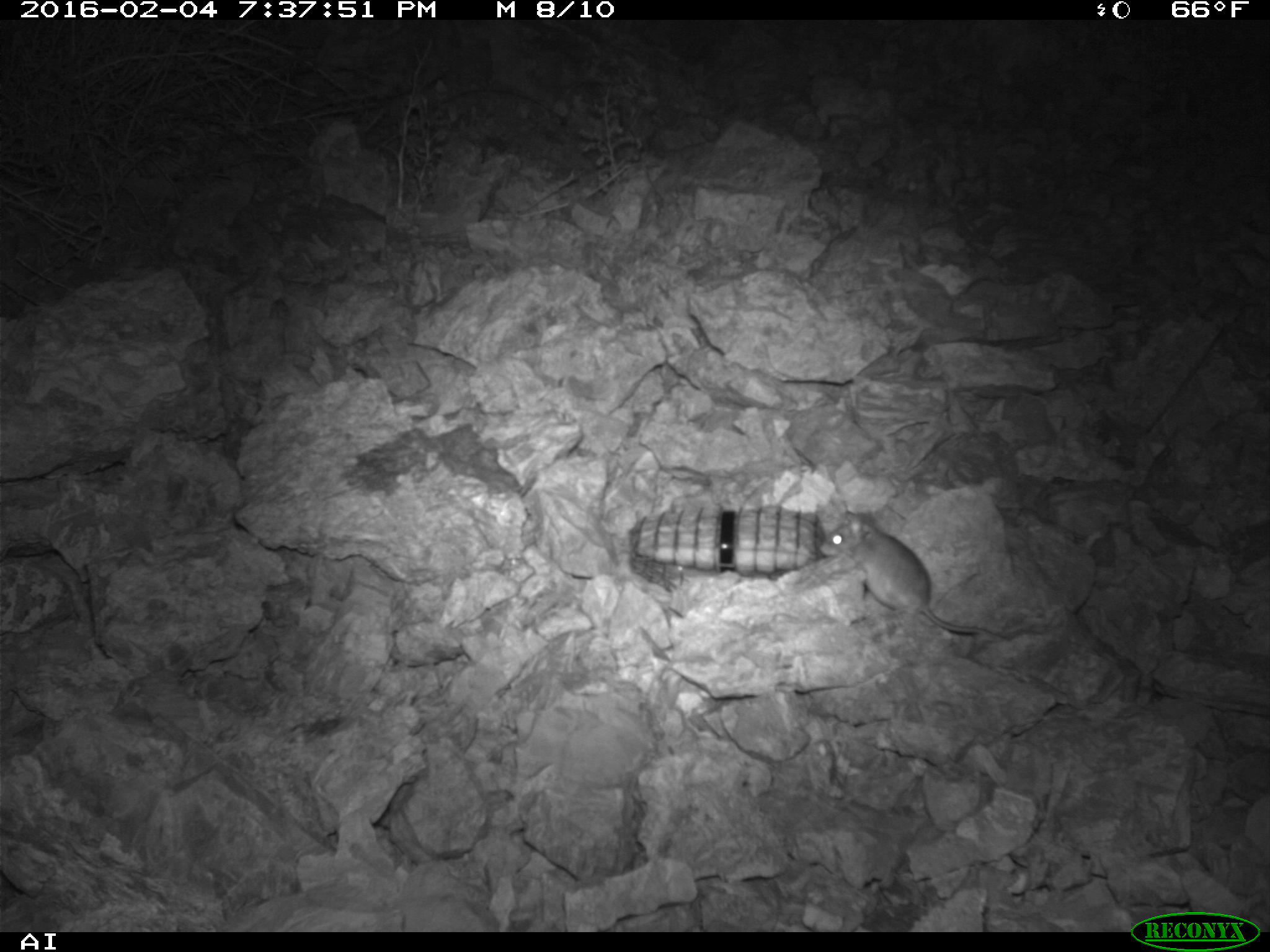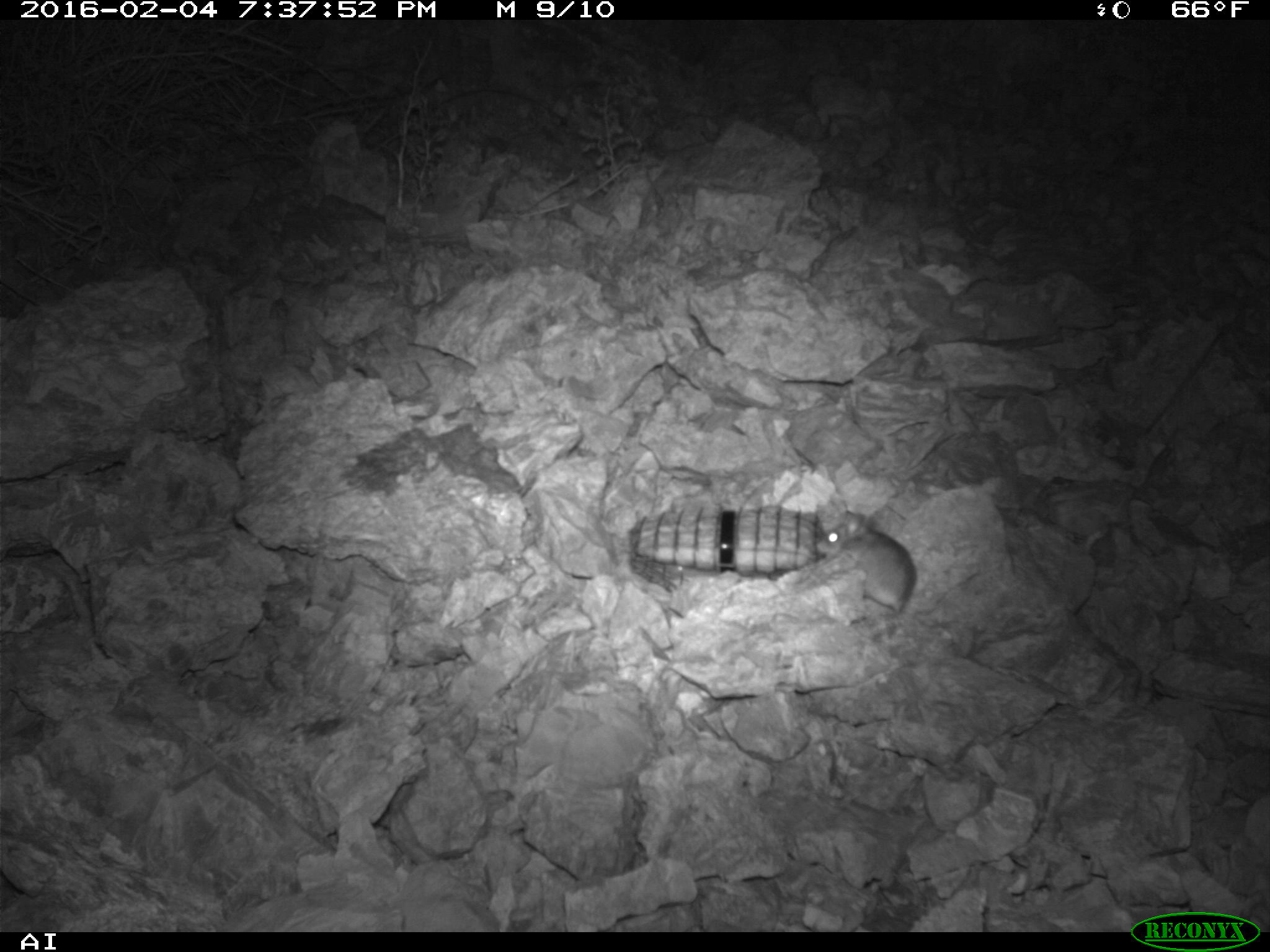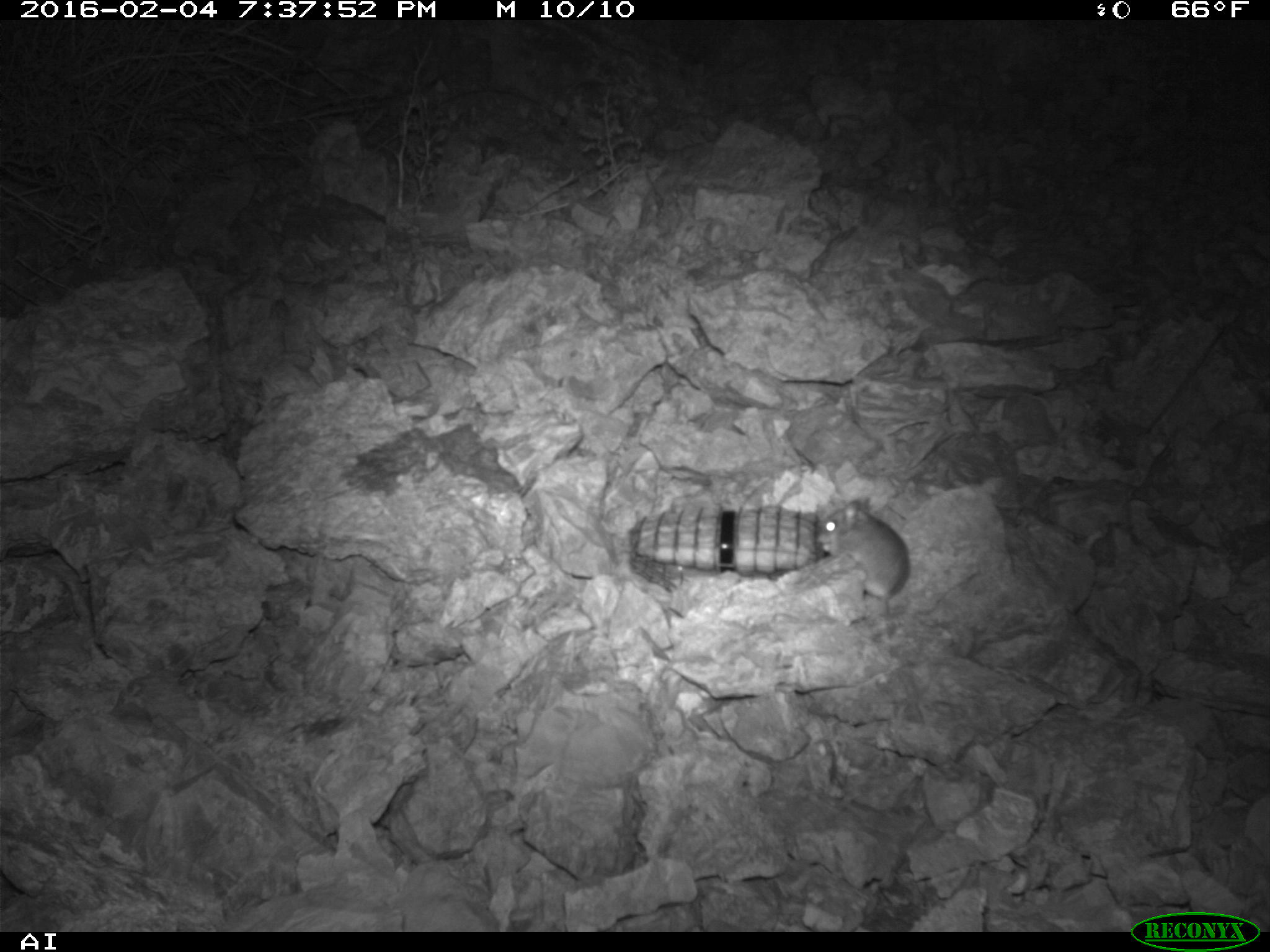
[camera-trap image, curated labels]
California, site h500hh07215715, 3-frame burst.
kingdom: Animalia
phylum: Chordata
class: Mammalia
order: Rodentia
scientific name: Rodentia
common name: rodent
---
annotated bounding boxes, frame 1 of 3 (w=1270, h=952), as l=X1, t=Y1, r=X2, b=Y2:
rodent: l=819, t=511, r=1008, b=640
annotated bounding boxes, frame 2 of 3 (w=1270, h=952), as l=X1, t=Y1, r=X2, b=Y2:
rodent: l=815, t=513, r=982, b=617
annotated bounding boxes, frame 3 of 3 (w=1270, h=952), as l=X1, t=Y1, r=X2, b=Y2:
rodent: l=815, t=498, r=910, b=629